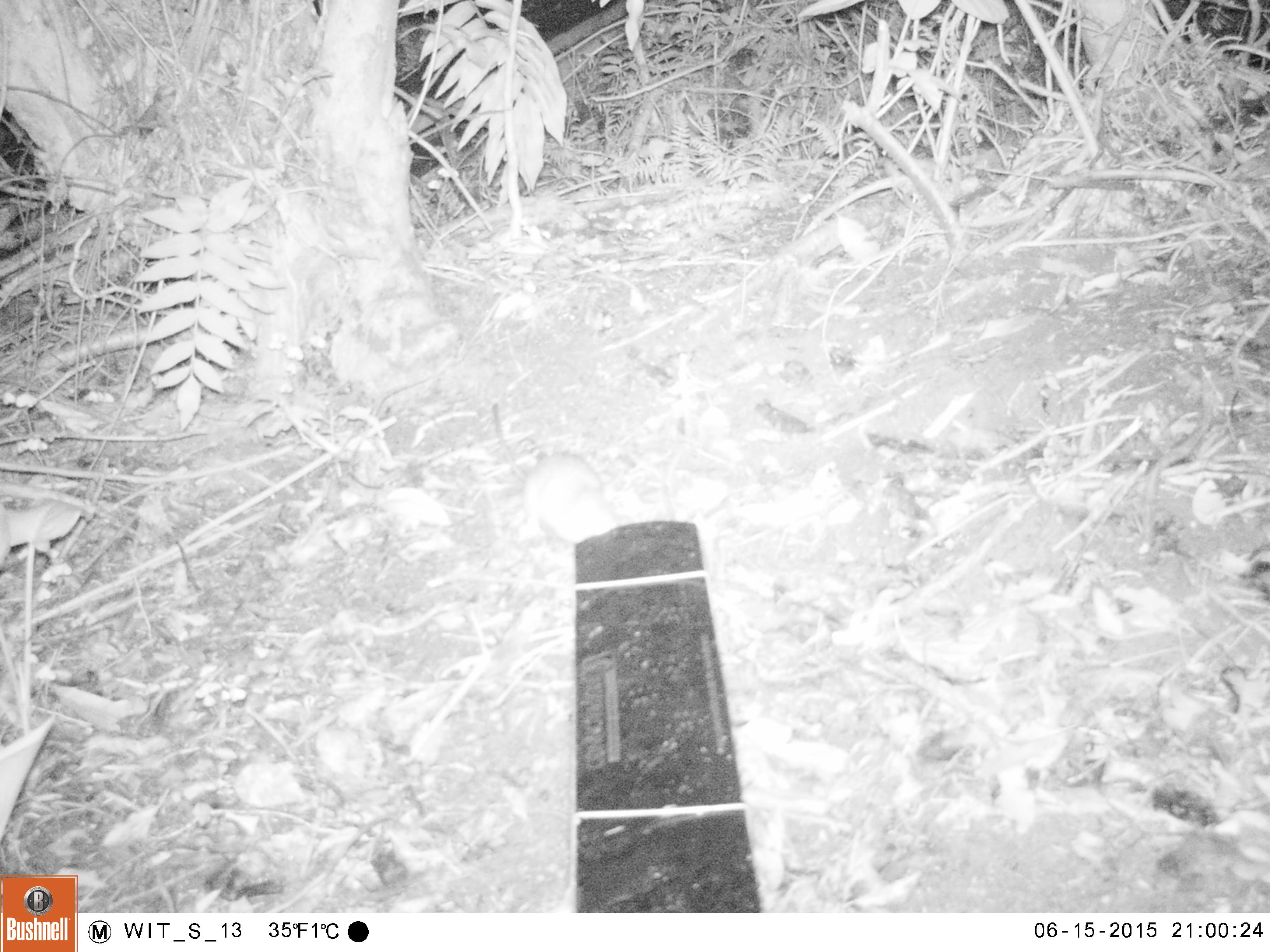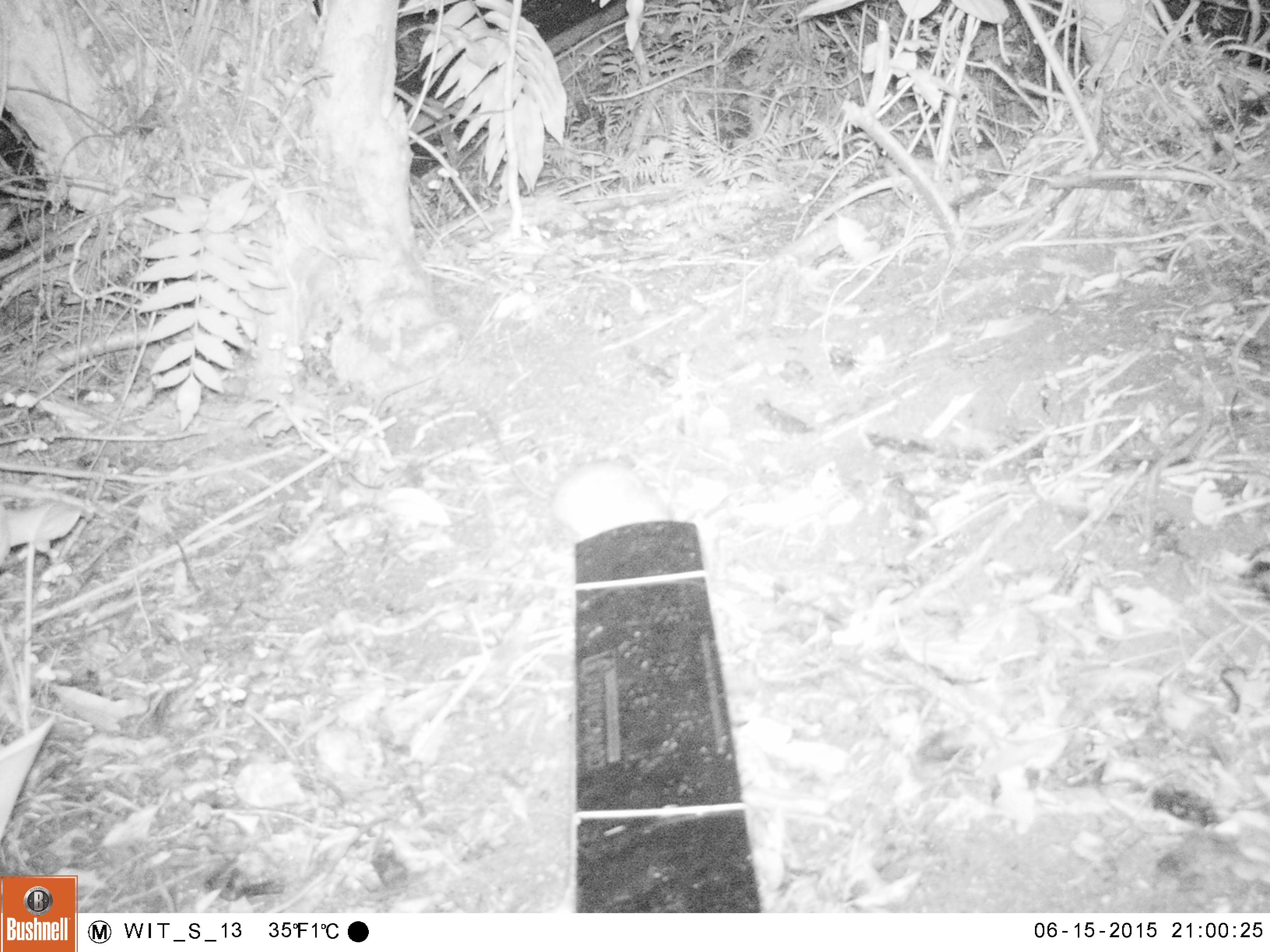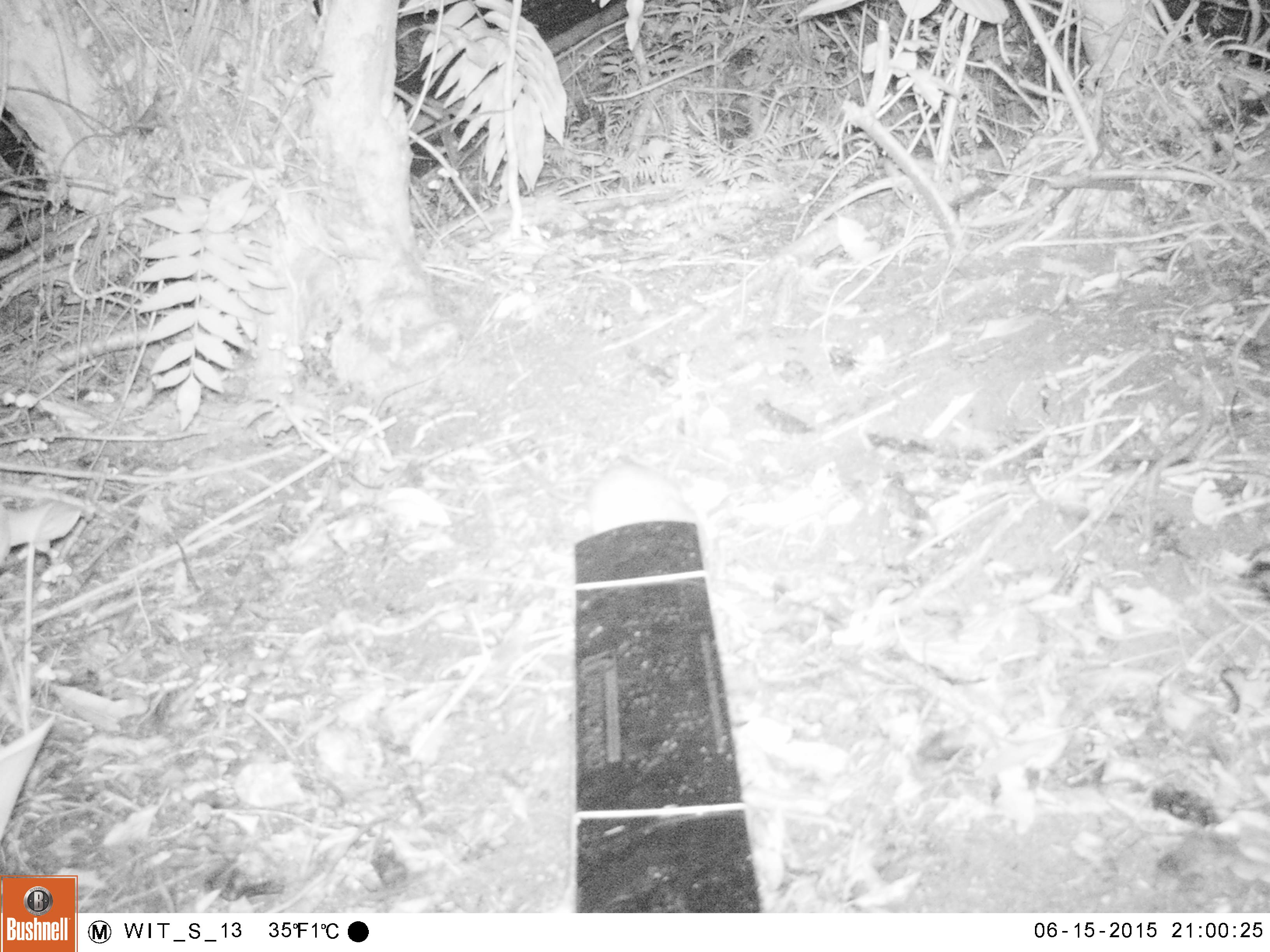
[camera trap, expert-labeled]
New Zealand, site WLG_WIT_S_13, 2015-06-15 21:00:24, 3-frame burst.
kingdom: Animalia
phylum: Chordata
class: Mammalia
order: Rodentia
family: Muridae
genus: Rattus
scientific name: Rattus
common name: rat